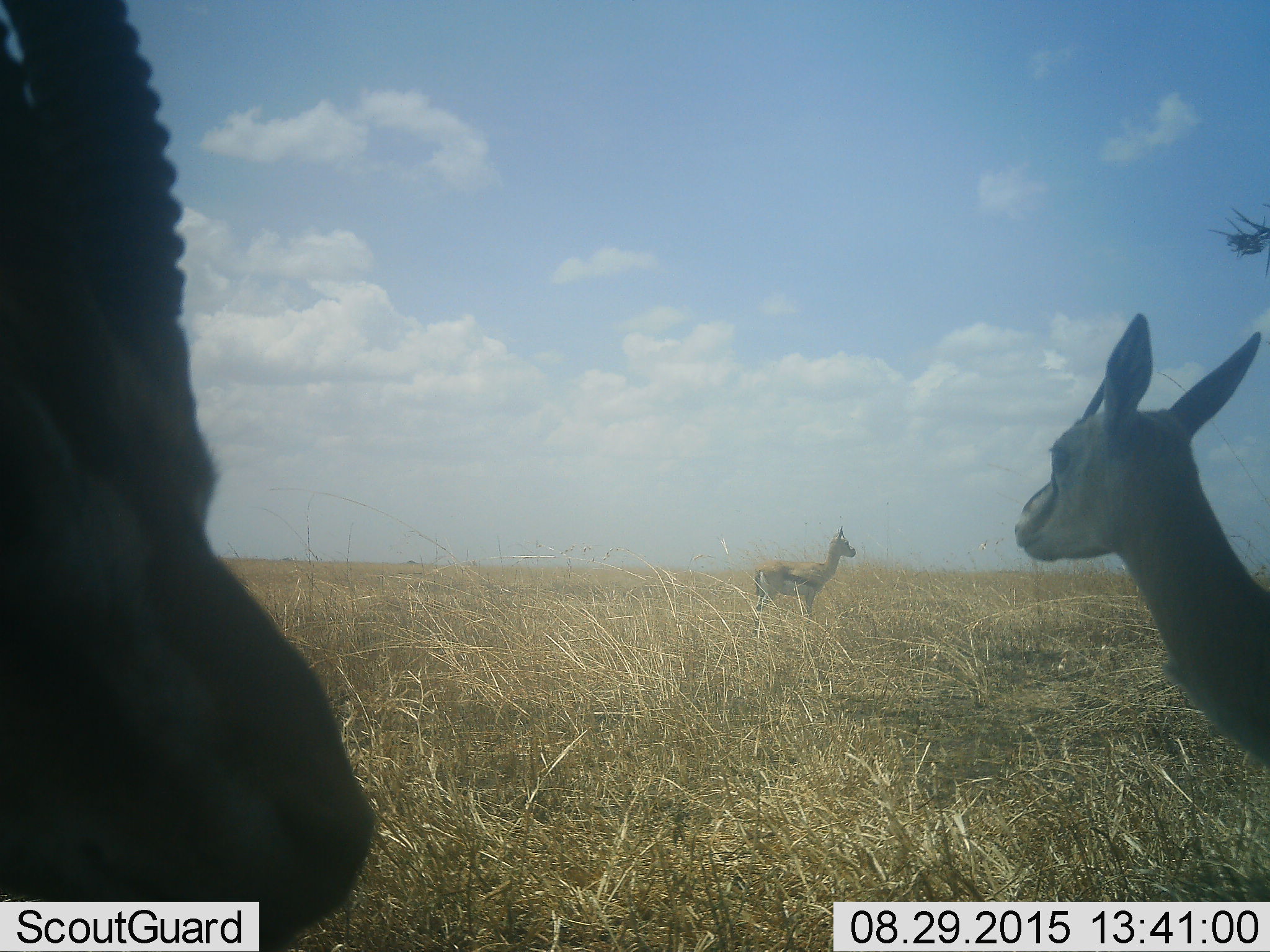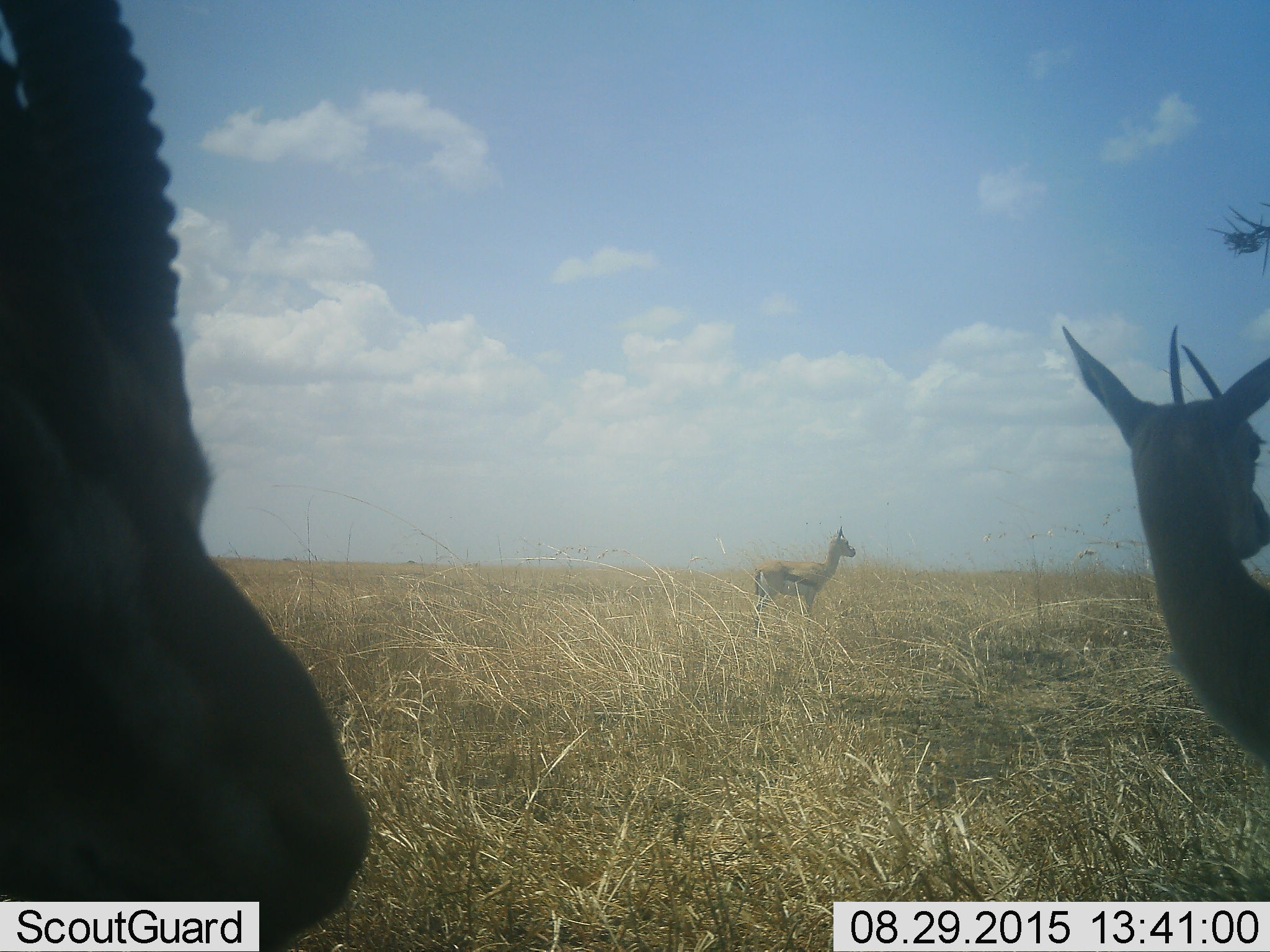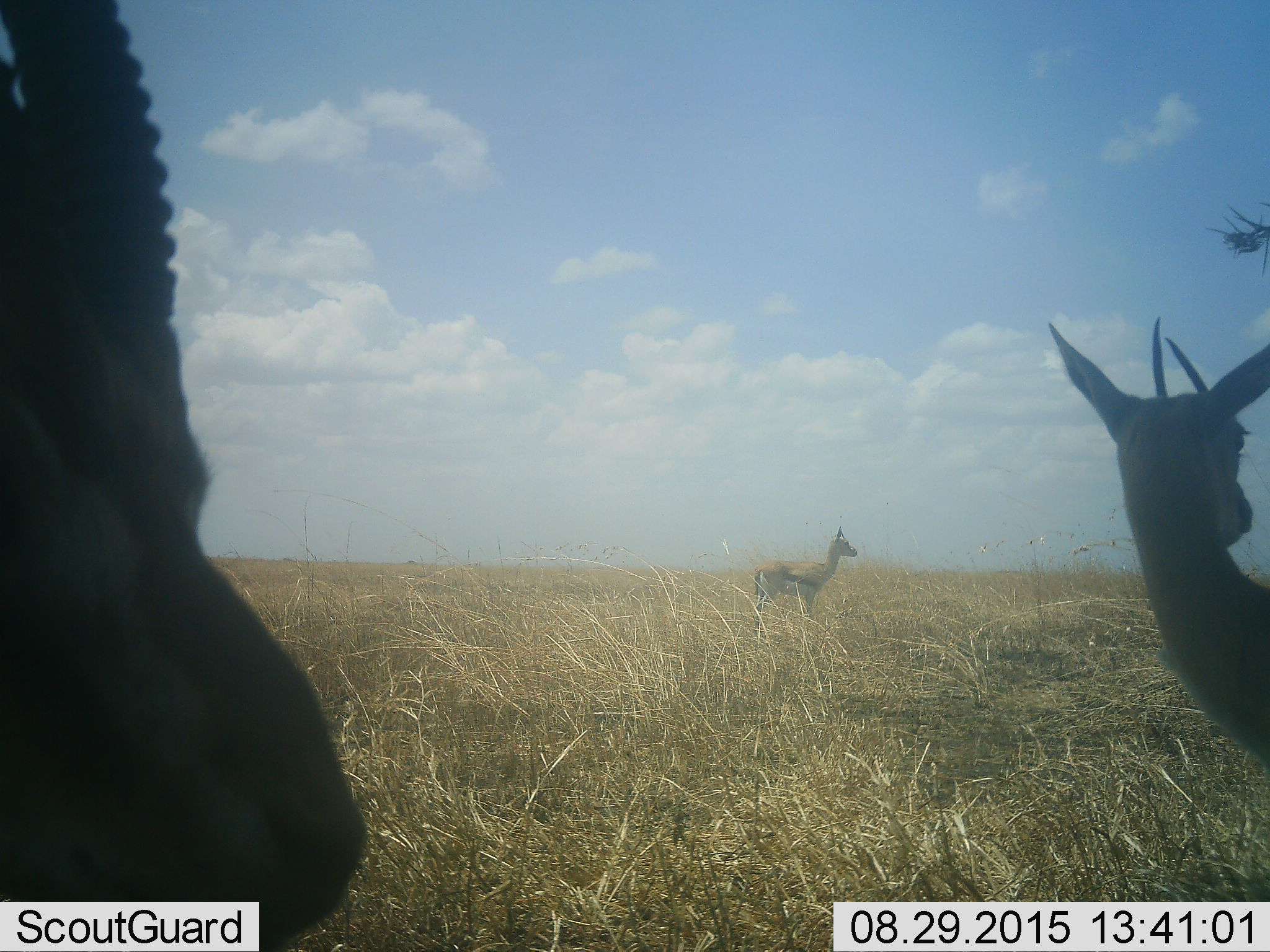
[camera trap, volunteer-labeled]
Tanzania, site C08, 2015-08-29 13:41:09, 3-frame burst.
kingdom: Animalia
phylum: Chordata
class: Mammalia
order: Artiodactyla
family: Bovidae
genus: Eudorcas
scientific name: Eudorcas thomsonii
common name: thomson's gazelle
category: gazellethomsons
Gazellethomsons (thomson's gazelle) (Eudorcas thomsonii), count 3. Behavior (volunteer vote fractions): standing 100%, resting 0%, moving 17%, interacting 0%. Young present (vote fraction): 6%. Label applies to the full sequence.